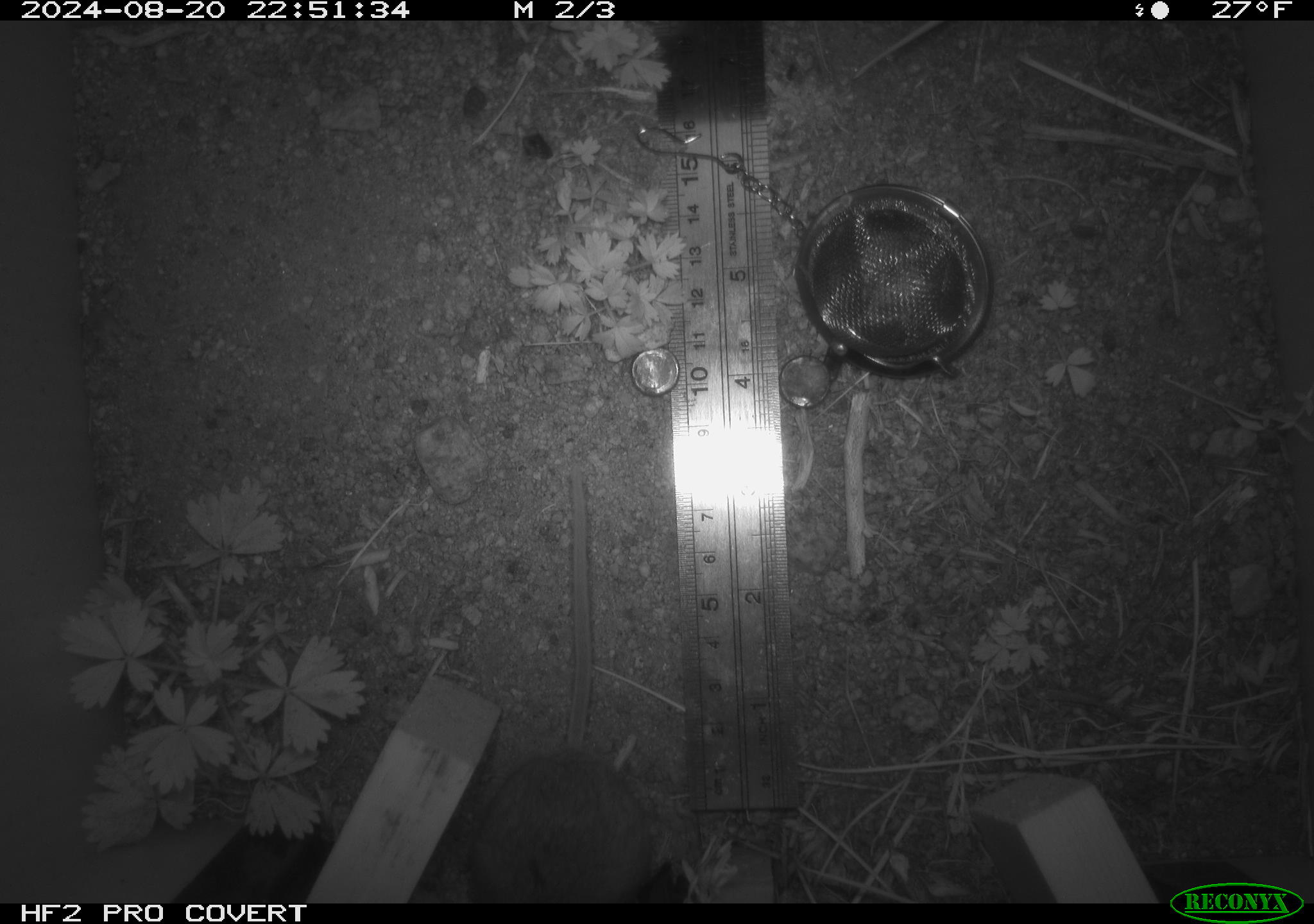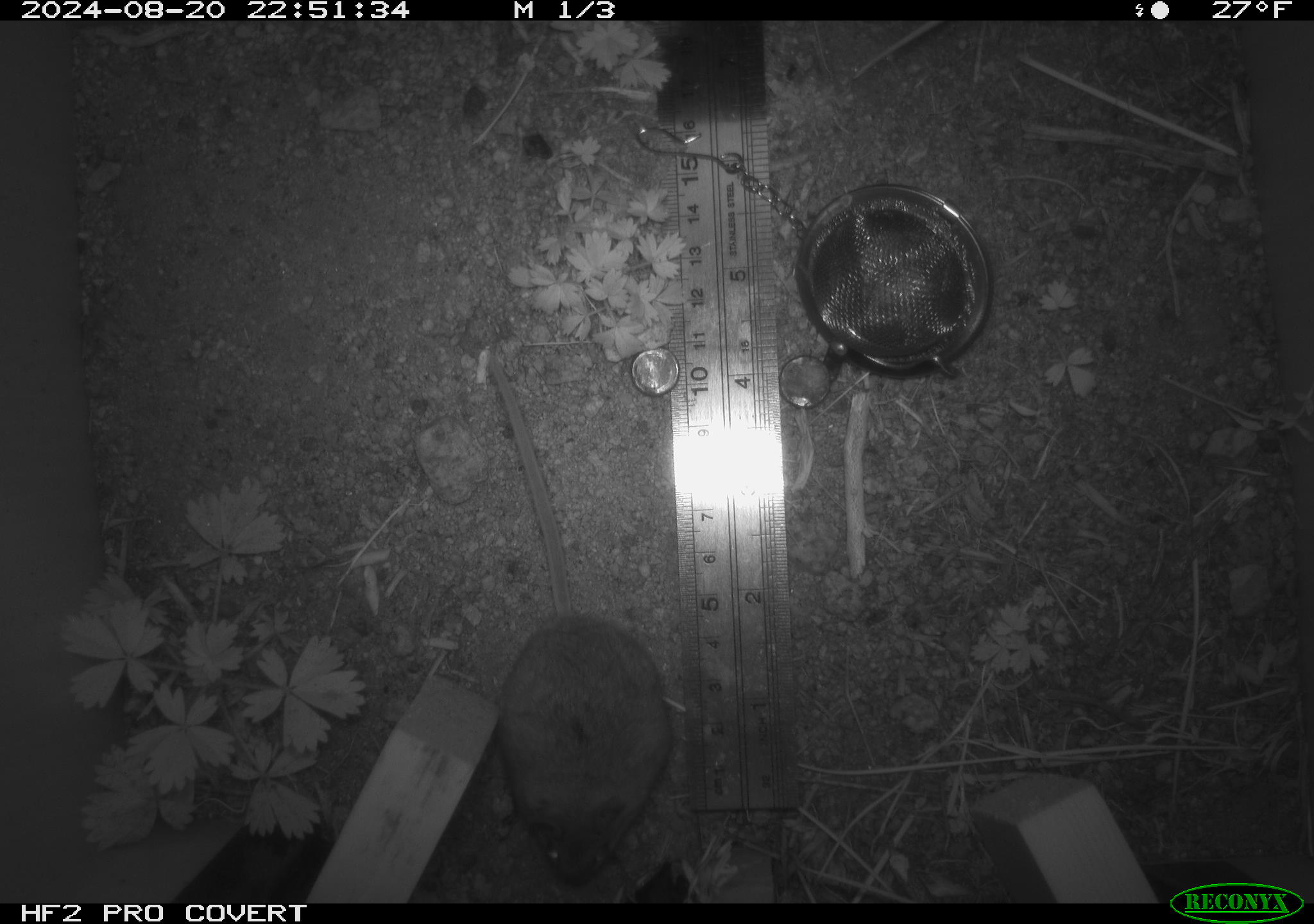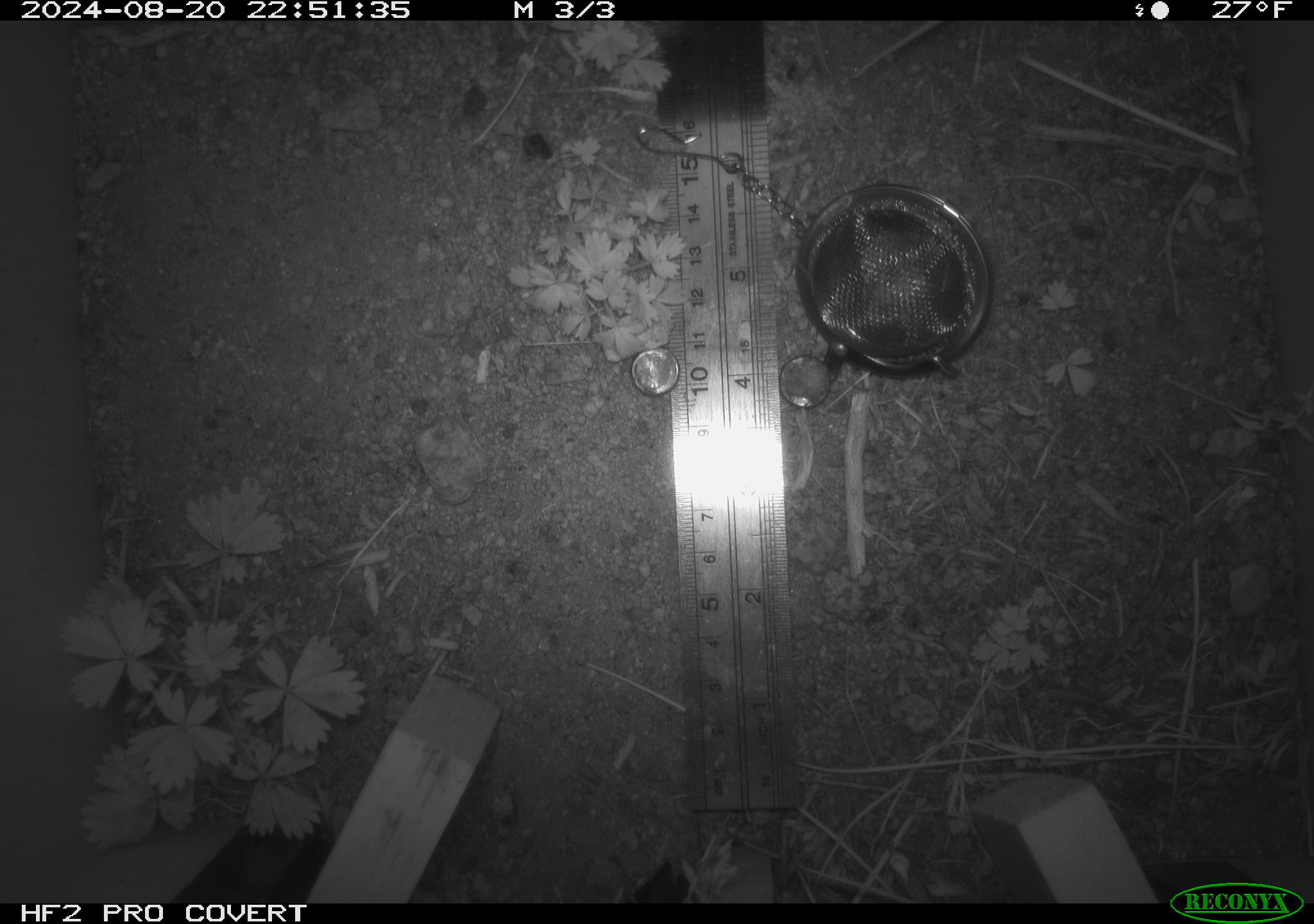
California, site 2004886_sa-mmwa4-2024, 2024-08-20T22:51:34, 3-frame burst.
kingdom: Animalia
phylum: Chordata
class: Mammalia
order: Rodentia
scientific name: Rodentia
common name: mouse species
Mouse species (Rodentia).